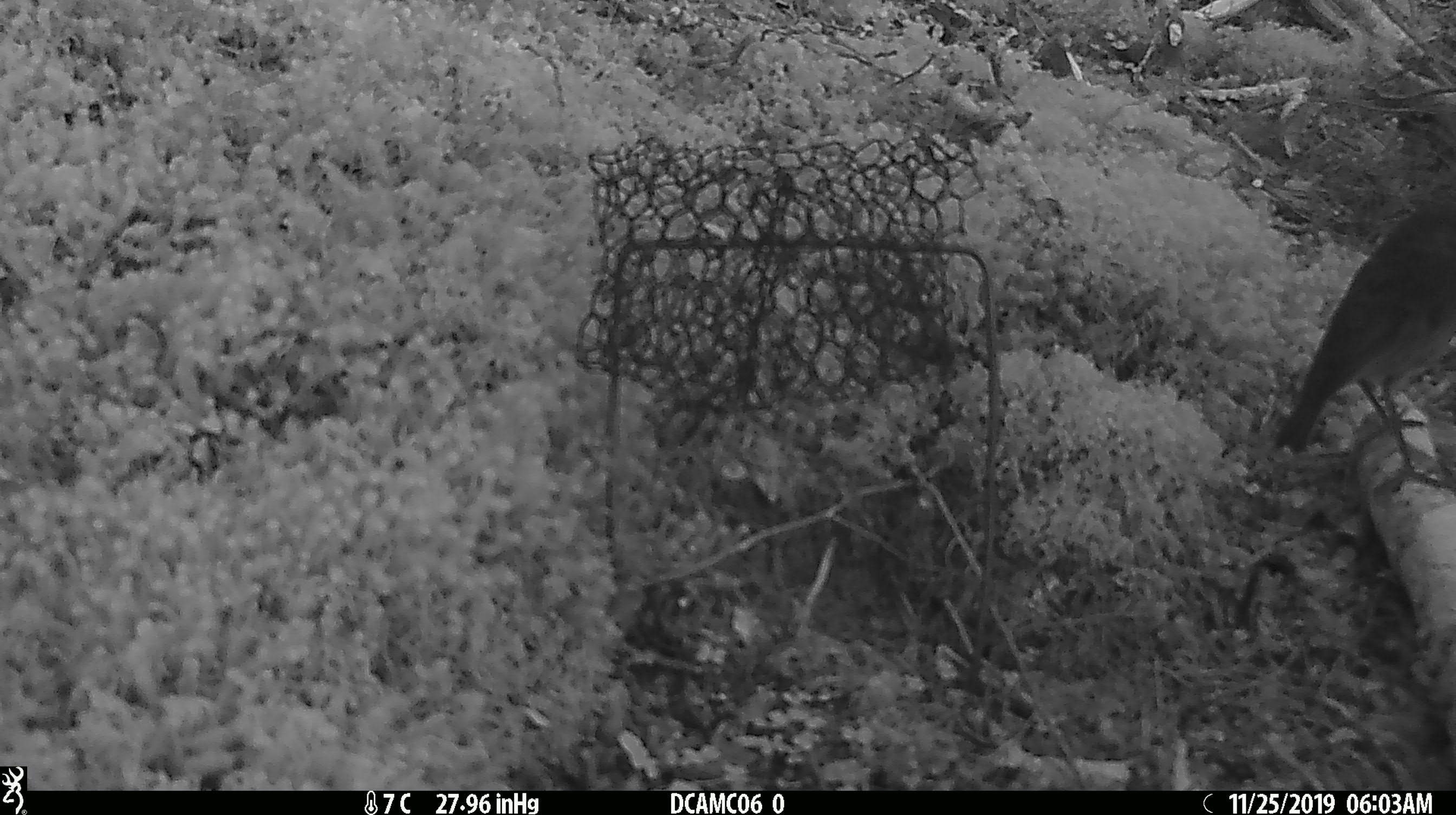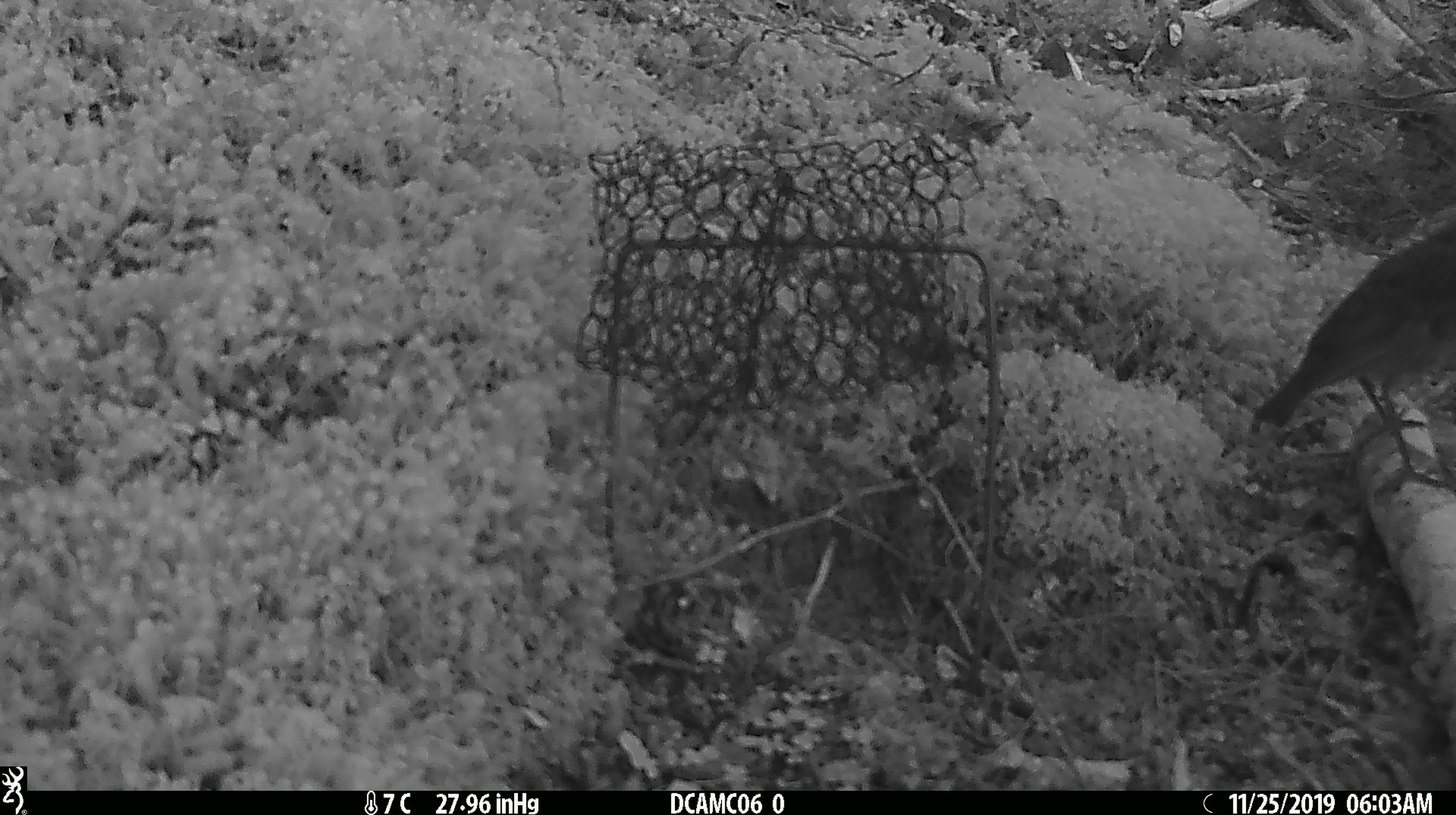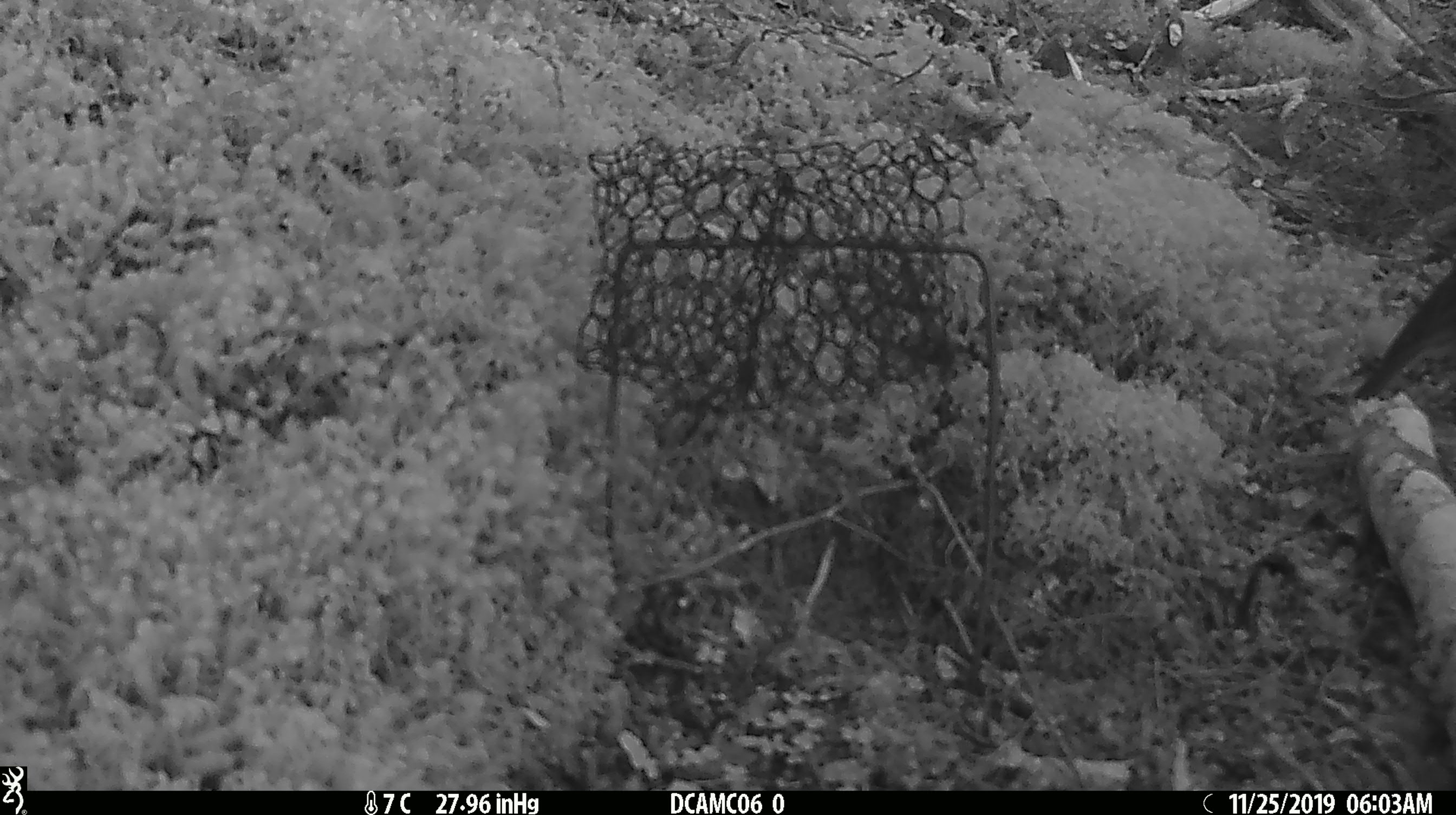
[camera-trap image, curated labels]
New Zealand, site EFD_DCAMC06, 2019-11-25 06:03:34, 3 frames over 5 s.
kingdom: Animalia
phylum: Chordata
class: Aves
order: Passeriformes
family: Petroicidae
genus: Petroica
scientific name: Petroica australis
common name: new zealand robin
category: robin